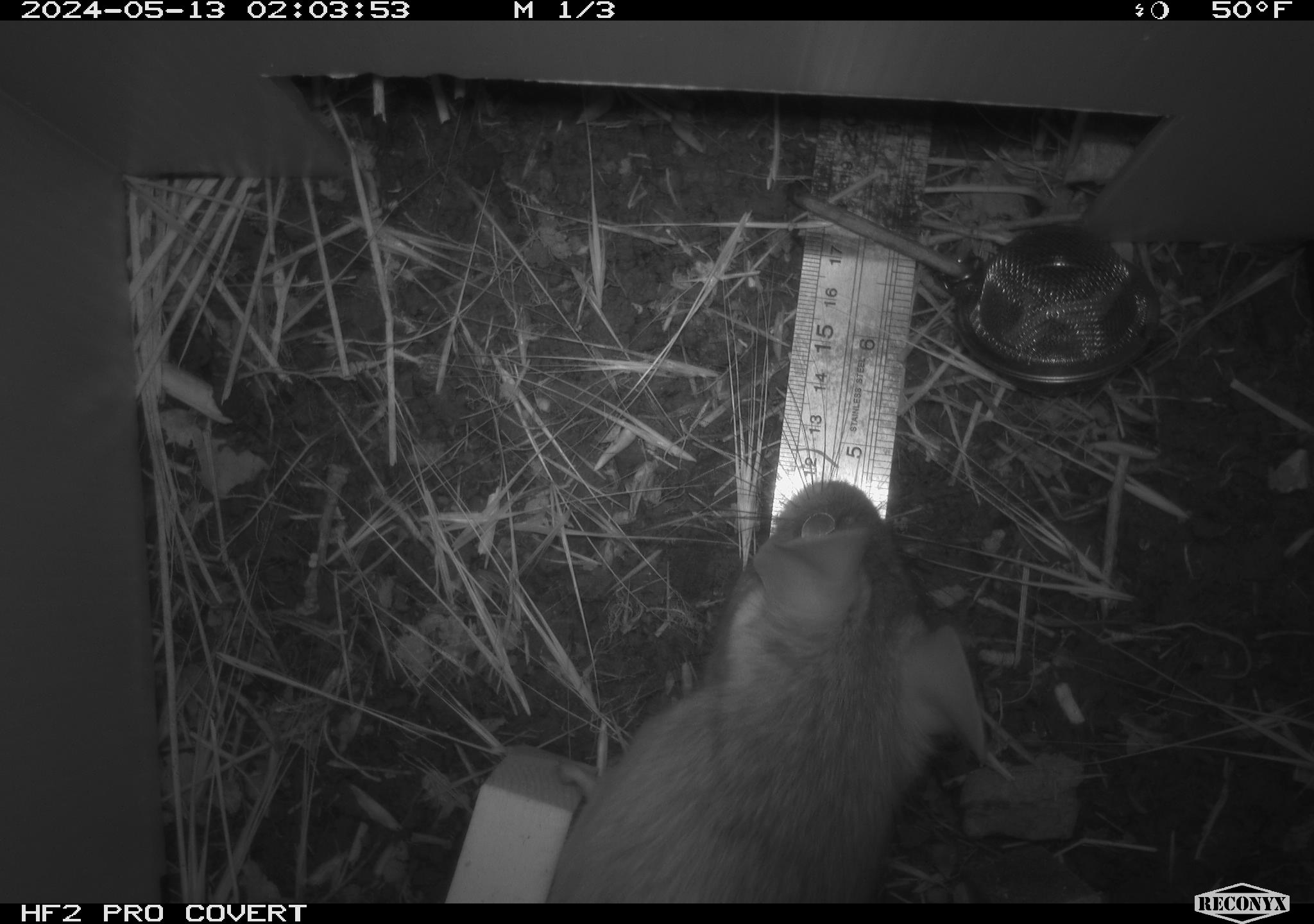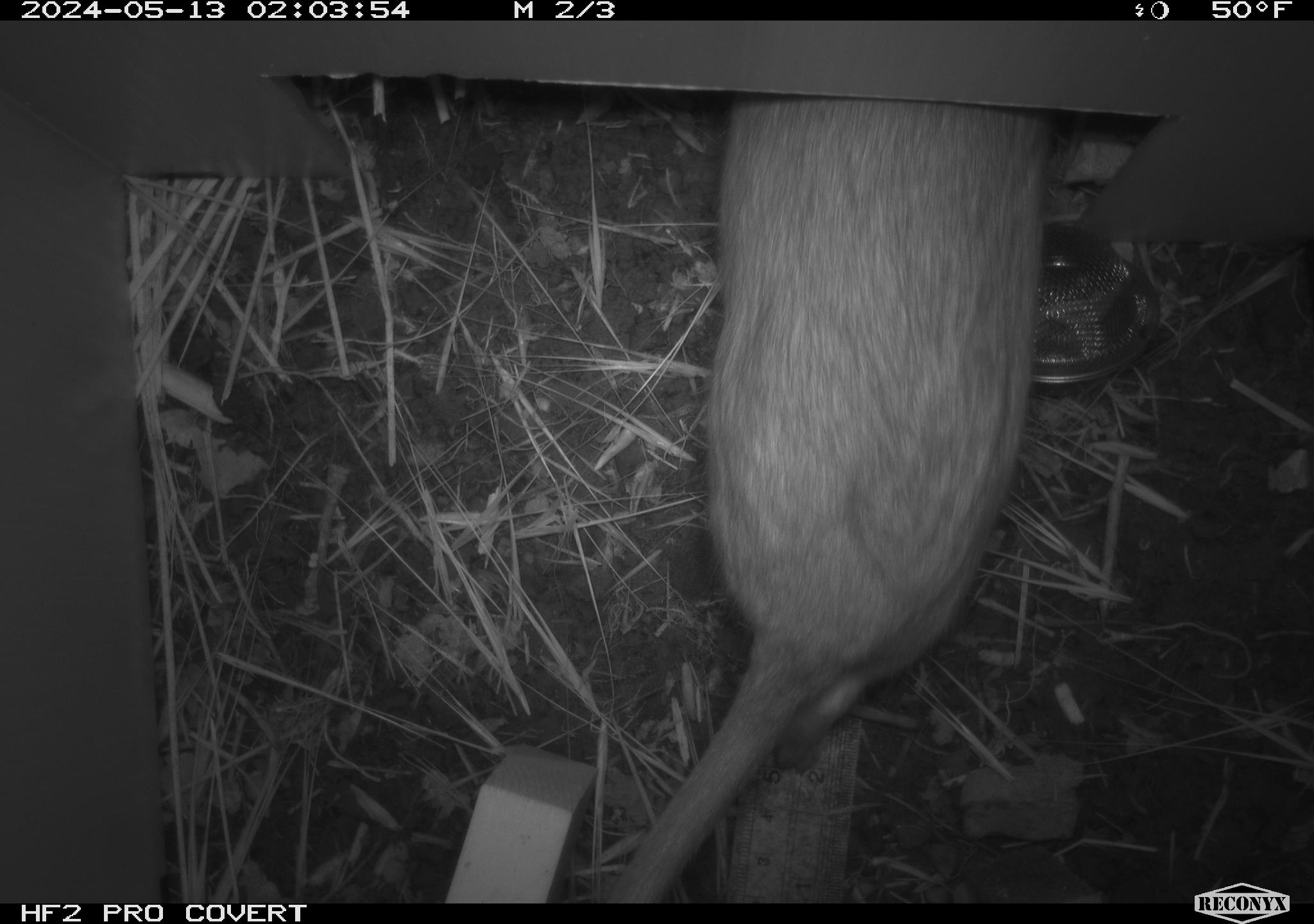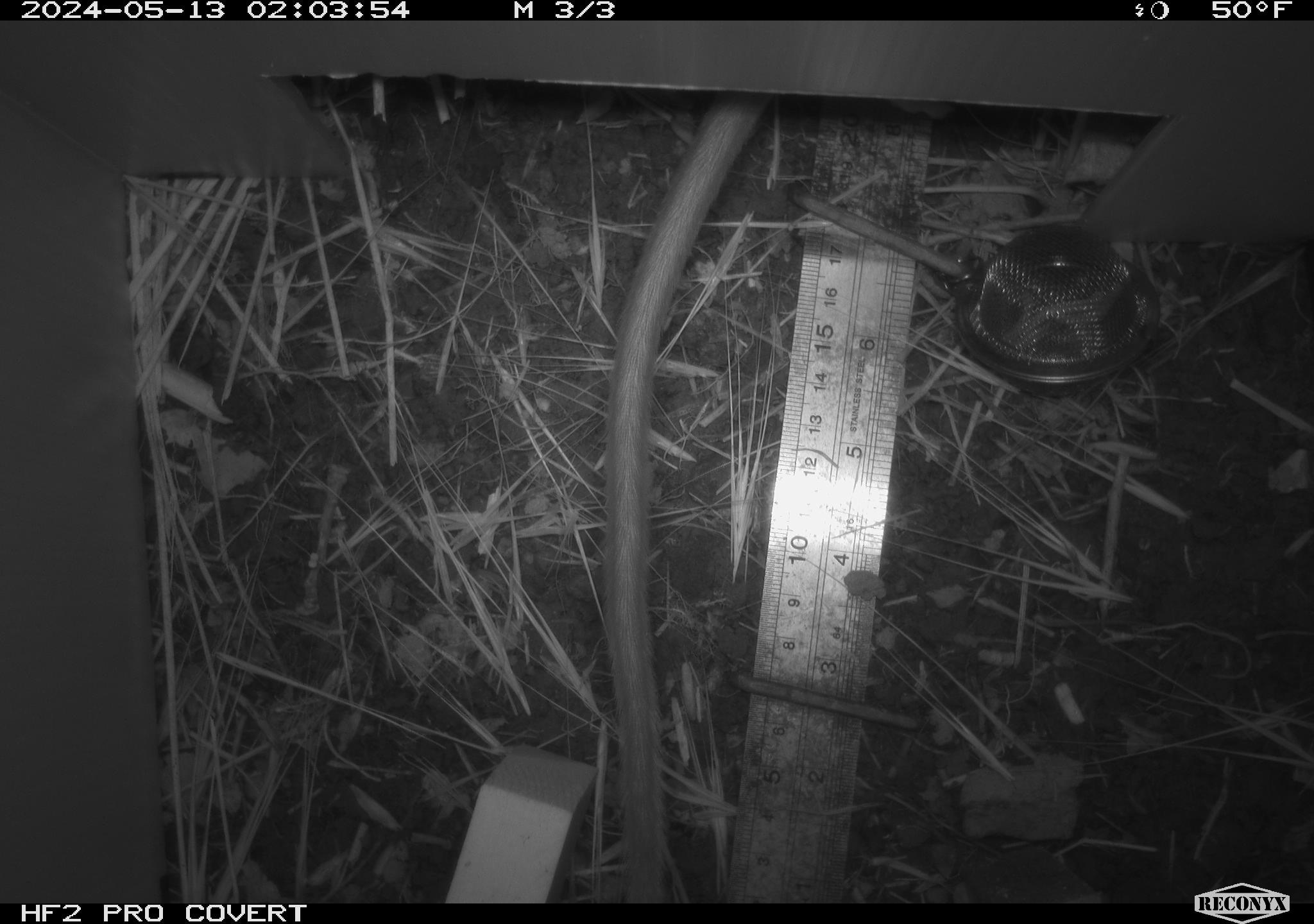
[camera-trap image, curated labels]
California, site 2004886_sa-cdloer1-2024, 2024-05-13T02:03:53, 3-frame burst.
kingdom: Animalia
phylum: Chordata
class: Mammalia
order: Rodentia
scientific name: Rodentia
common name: woodrat or rat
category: woodrat or rat species